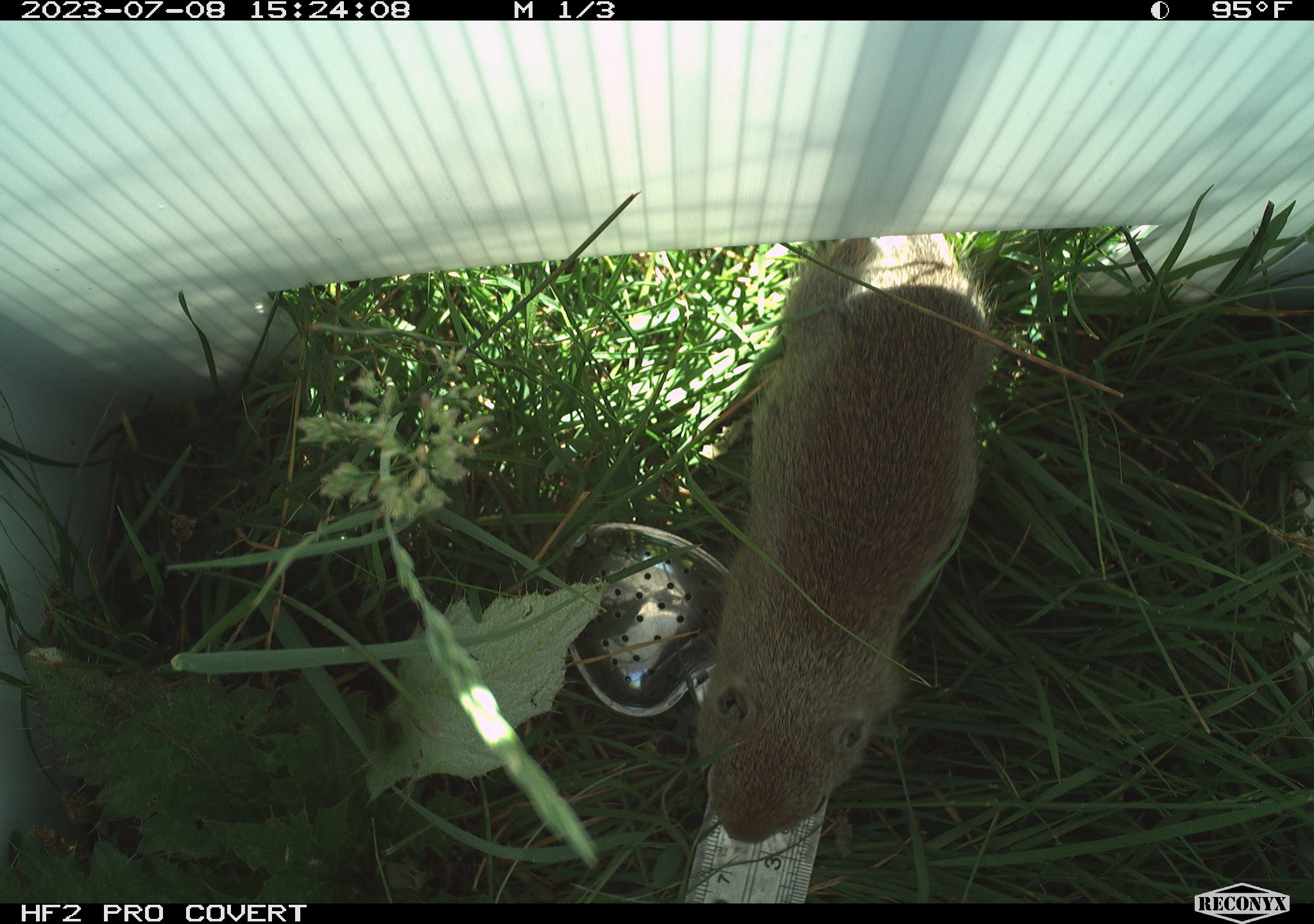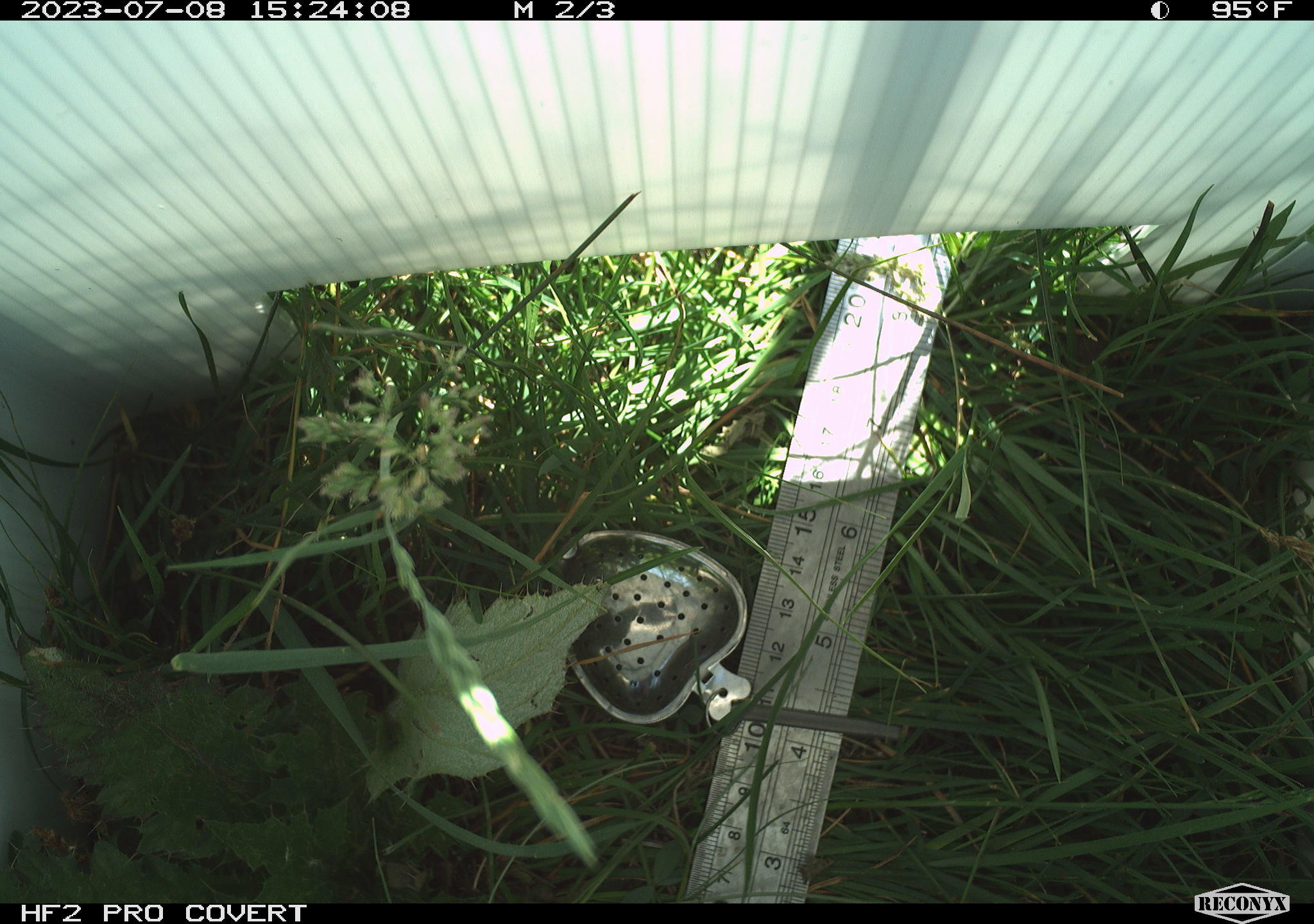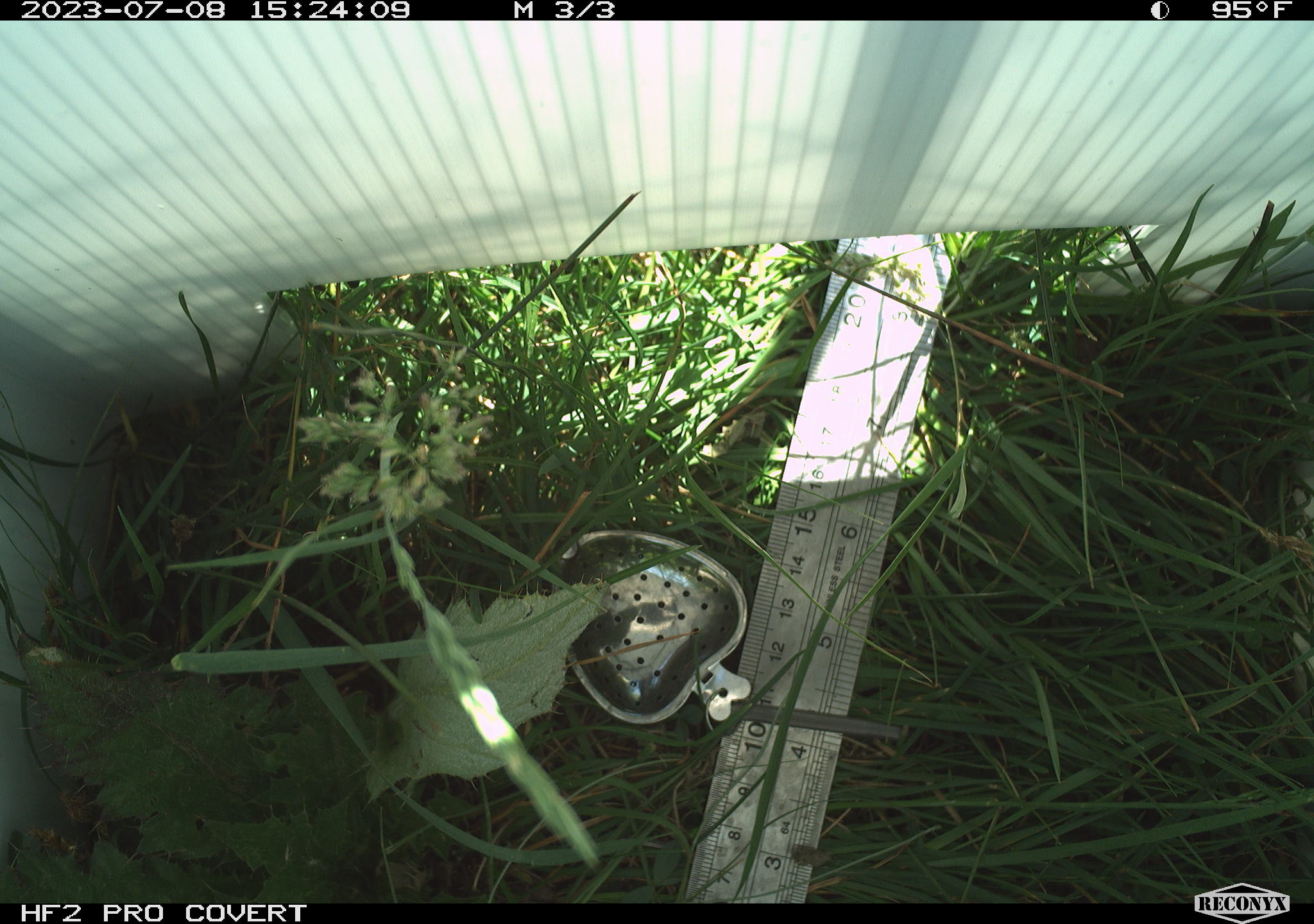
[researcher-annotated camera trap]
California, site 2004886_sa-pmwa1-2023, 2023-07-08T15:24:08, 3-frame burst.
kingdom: Animalia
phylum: Chordata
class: Mammalia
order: Rodentia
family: Sciuridae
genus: Urocitellus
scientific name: Urocitellus beldingi beldingi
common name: belding's ground squirrel